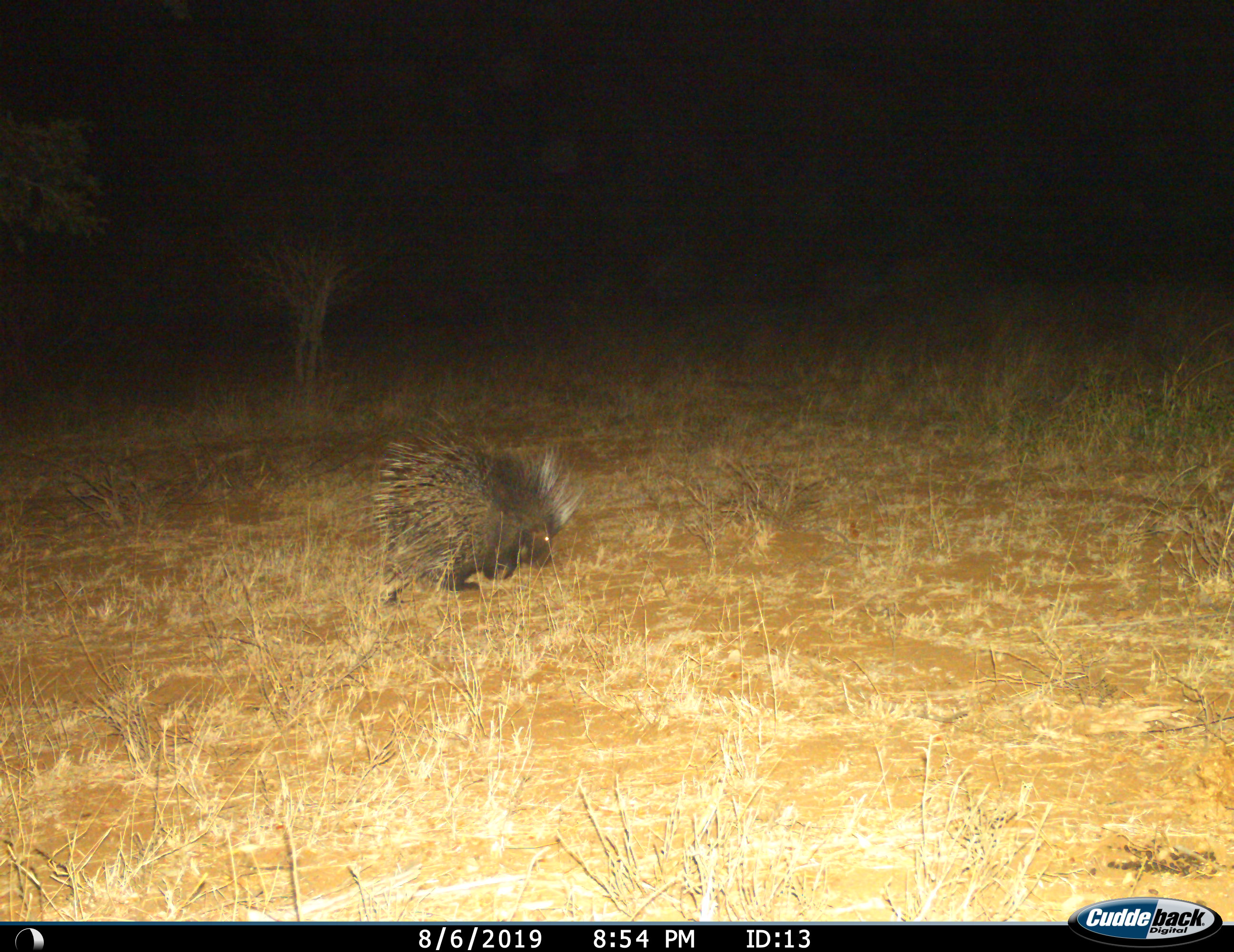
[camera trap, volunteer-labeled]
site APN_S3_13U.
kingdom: Animalia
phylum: Chordata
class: Mammalia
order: Rodentia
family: Hystricidae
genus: Hystrix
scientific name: Hystrix cristata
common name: crested porcupine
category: porcupine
Porcupine (crested porcupine) (Hystrix cristata), count 1. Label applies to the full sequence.